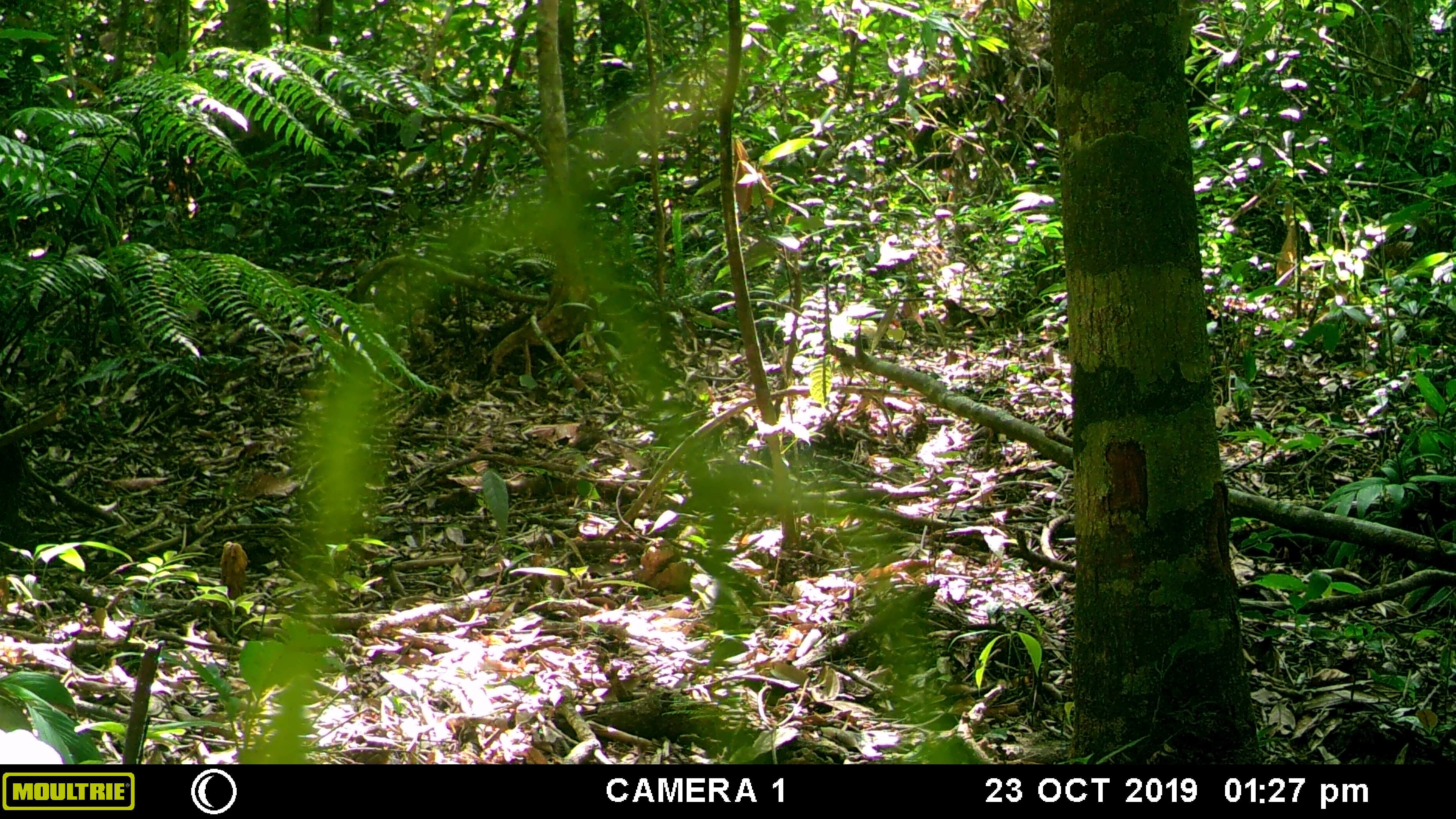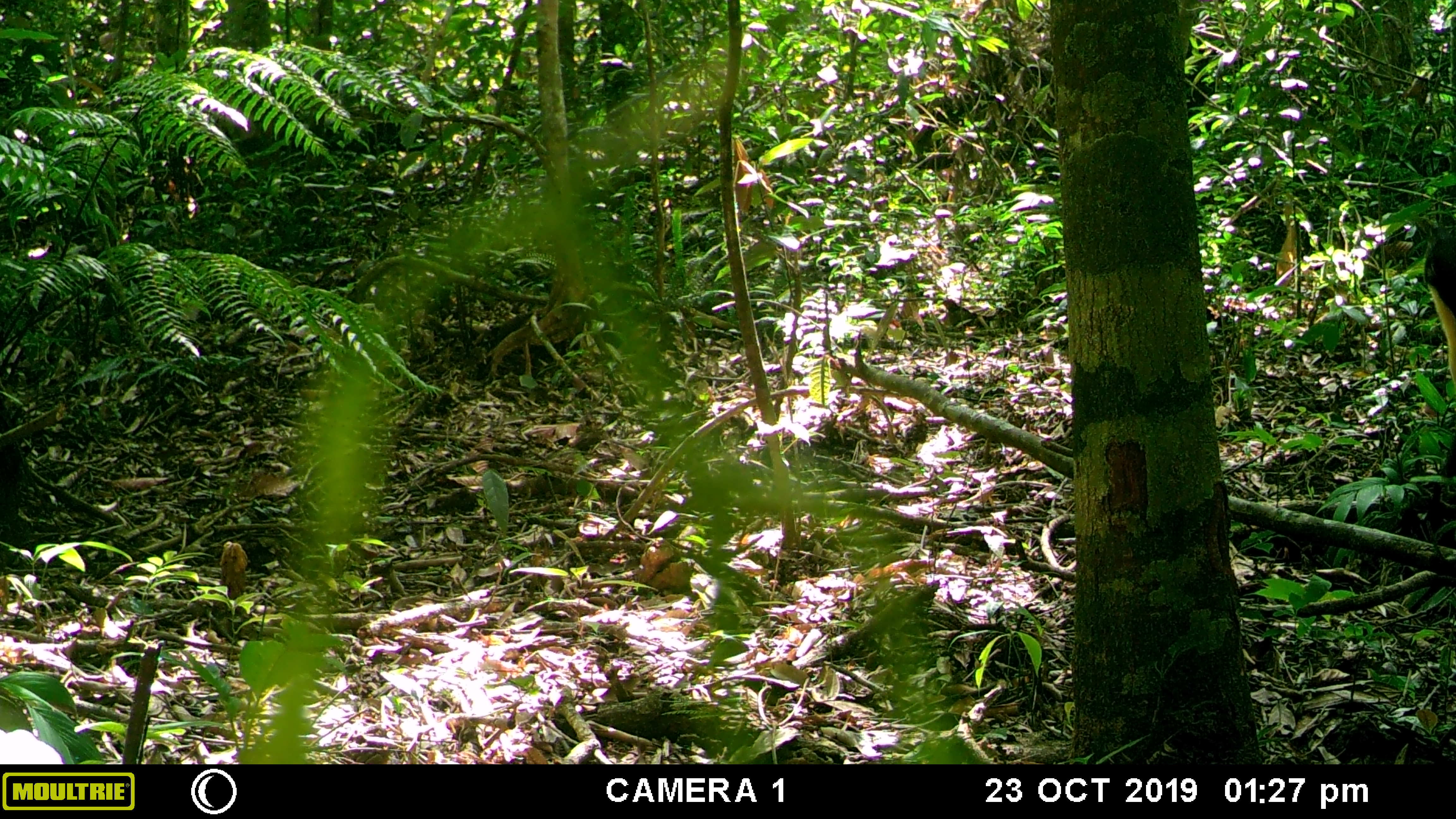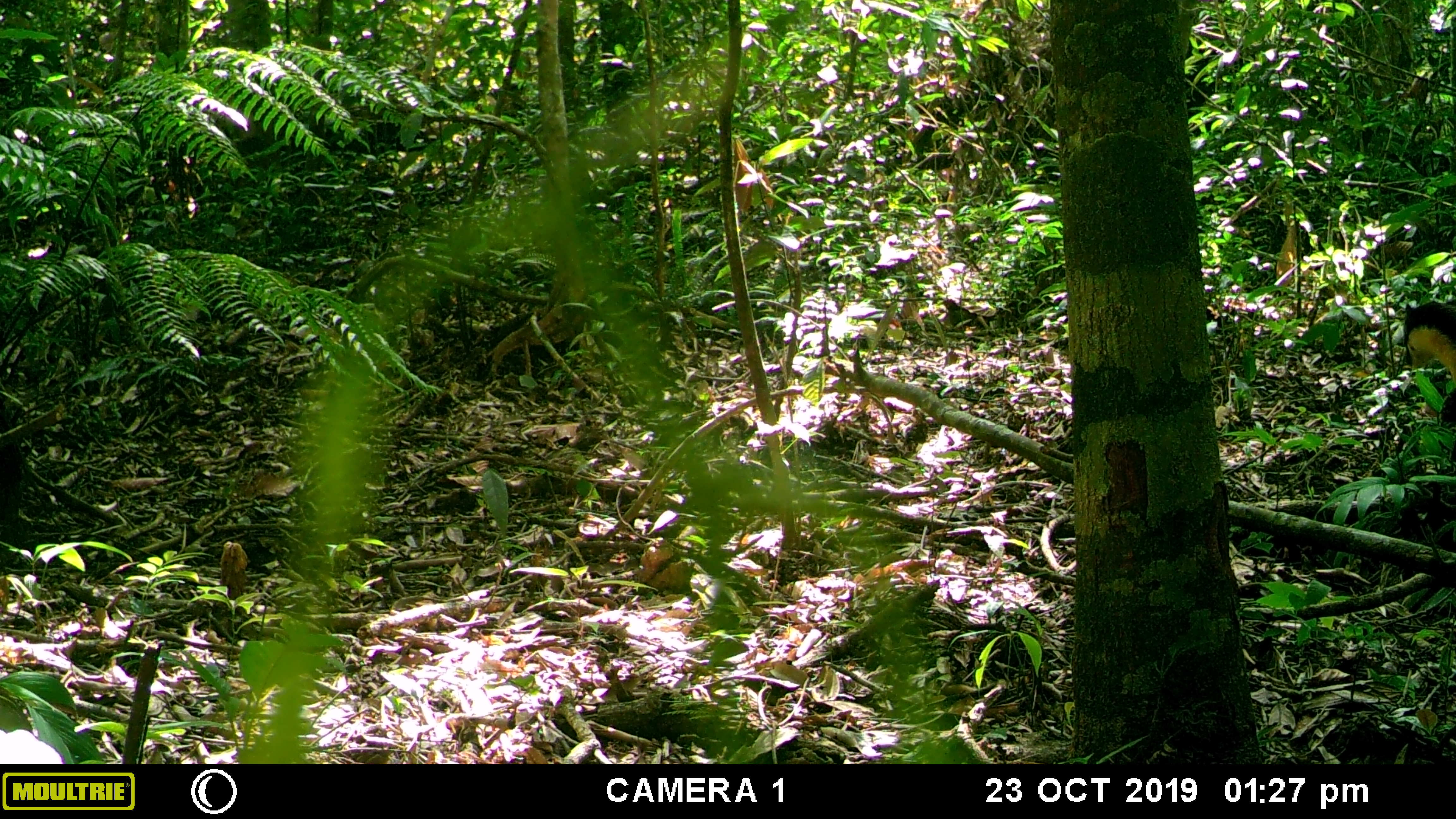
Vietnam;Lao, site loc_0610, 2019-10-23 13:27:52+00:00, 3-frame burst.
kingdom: Animalia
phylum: Chordata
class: Mammalia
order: Carnivora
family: Mustelidae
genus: Martes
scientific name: Martes flavigula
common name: yellow-throated marten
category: yellow throated marten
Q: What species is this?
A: Yellow throated marten (yellow-throated marten) (Martes flavigula).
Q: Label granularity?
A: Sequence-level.